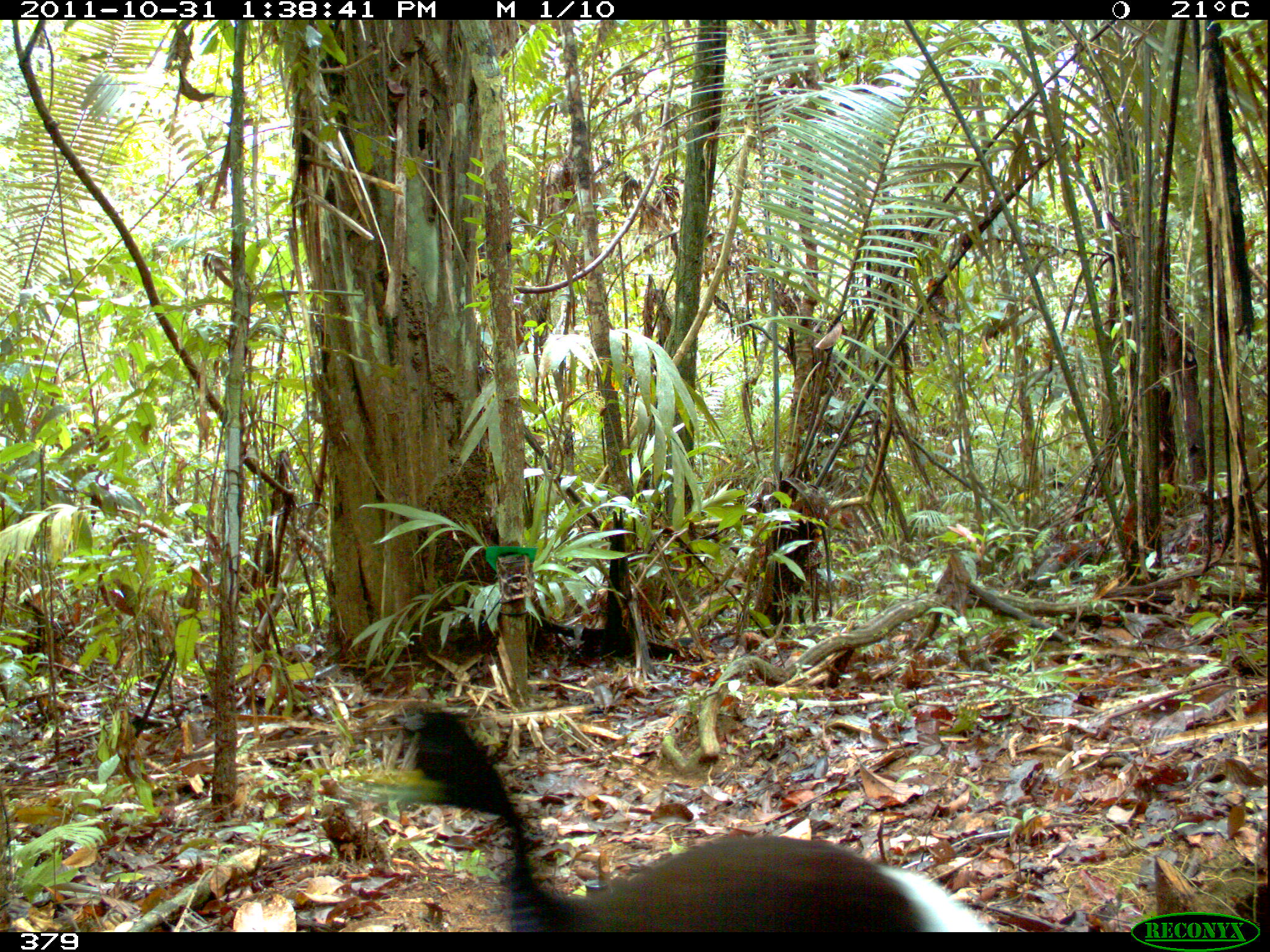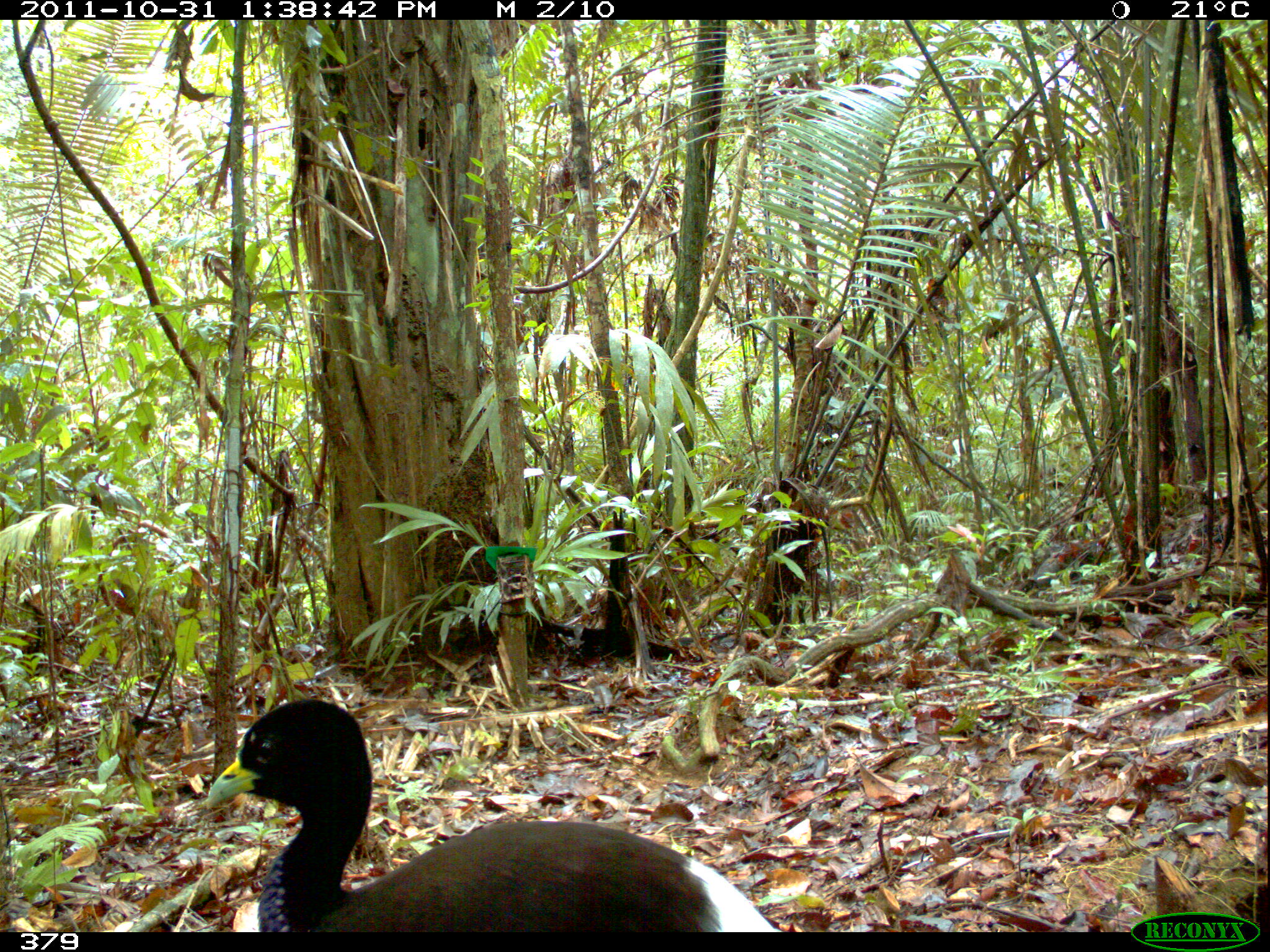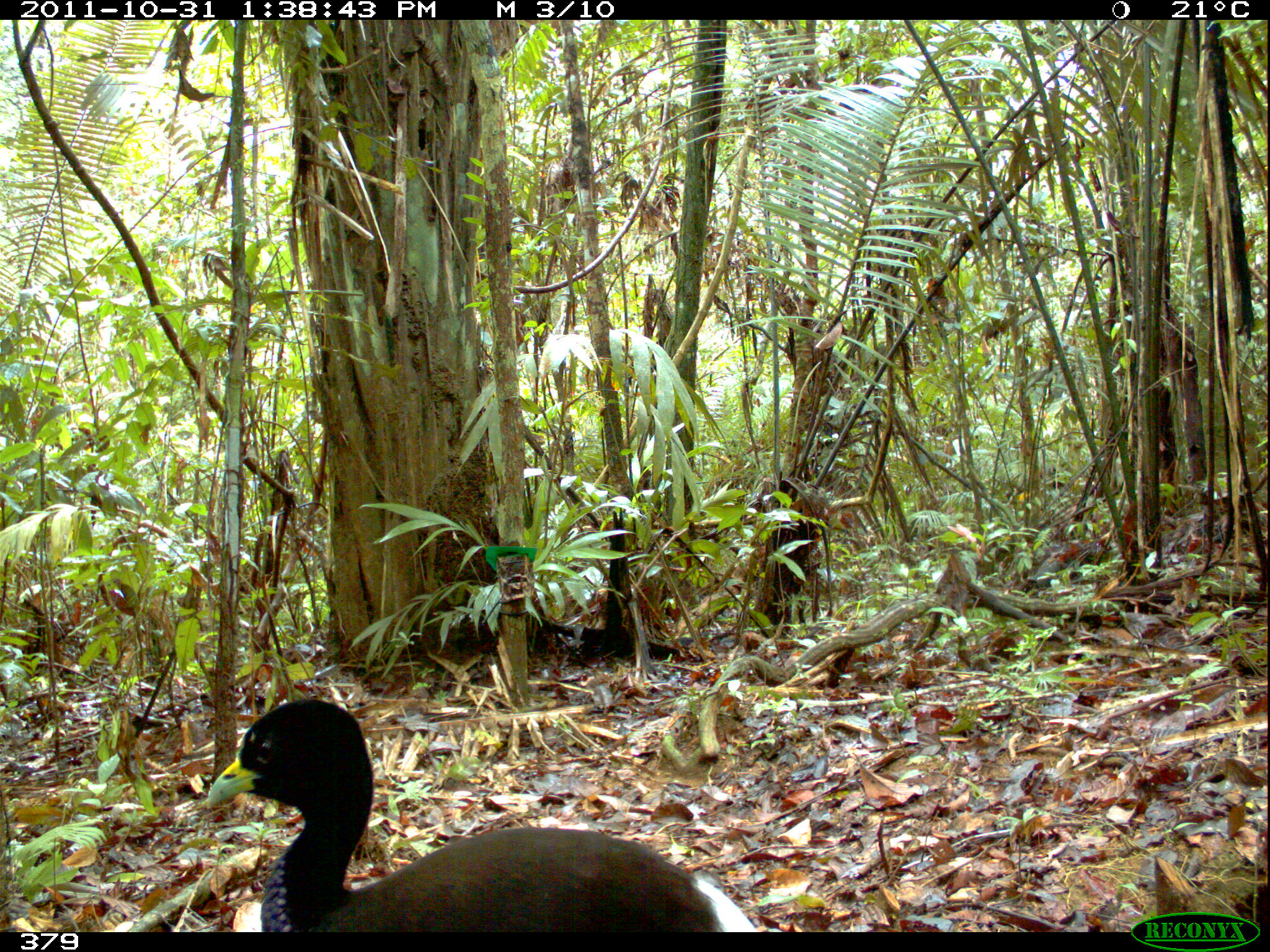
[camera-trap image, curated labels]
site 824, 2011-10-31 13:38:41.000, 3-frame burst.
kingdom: Animalia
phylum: Chordata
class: Aves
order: Gruiformes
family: Psophiidae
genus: Psophia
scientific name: Psophia leucoptera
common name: pale-winged trumpeter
Psophia leucoptera (pale-winged trumpeter).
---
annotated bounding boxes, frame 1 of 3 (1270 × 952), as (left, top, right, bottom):
psophia leucoptera: (334, 704, 995, 932)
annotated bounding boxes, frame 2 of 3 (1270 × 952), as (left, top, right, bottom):
psophia leucoptera: (202, 698, 784, 932)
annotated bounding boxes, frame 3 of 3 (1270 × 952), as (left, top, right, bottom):
psophia leucoptera: (201, 698, 758, 932)